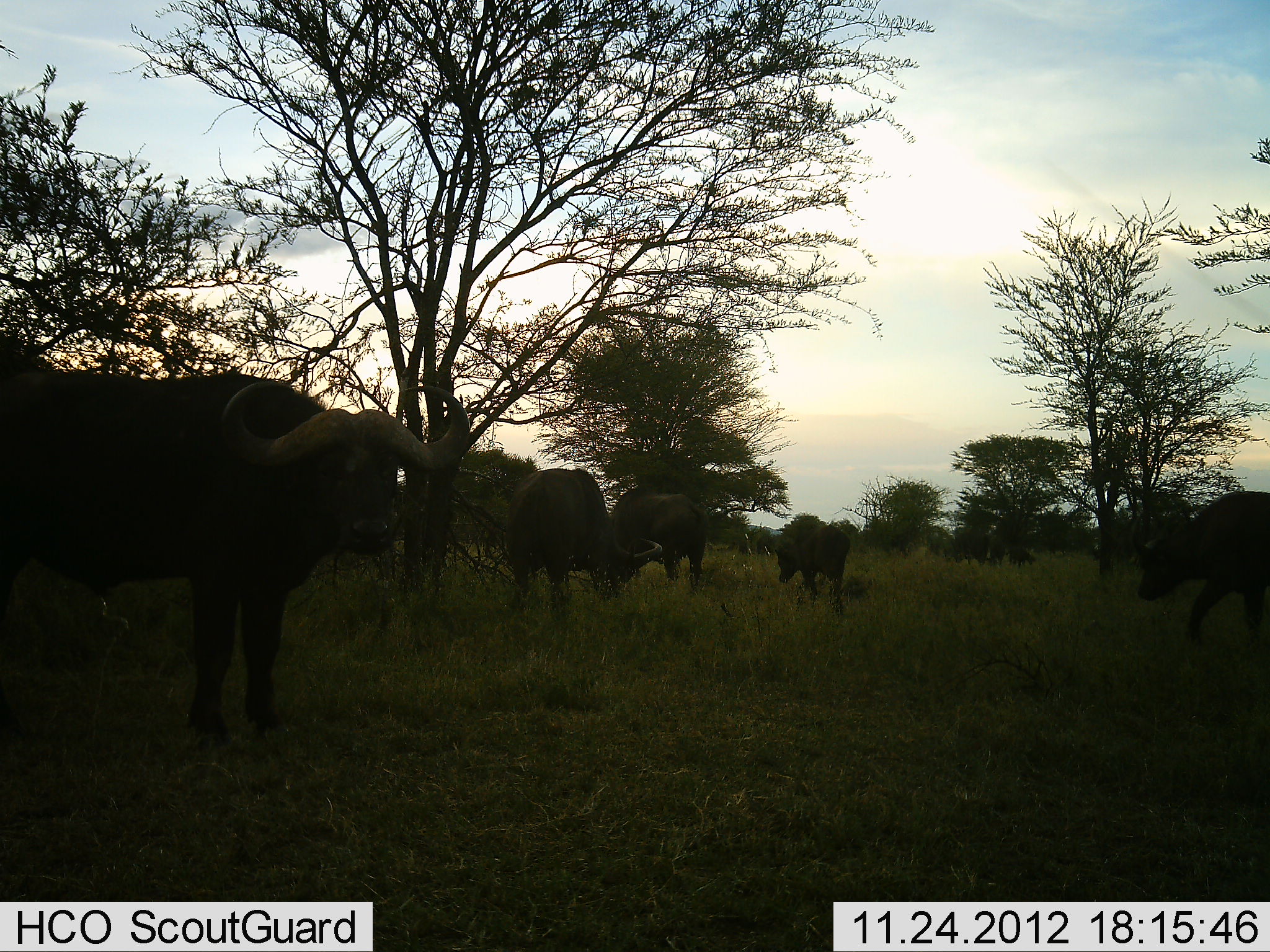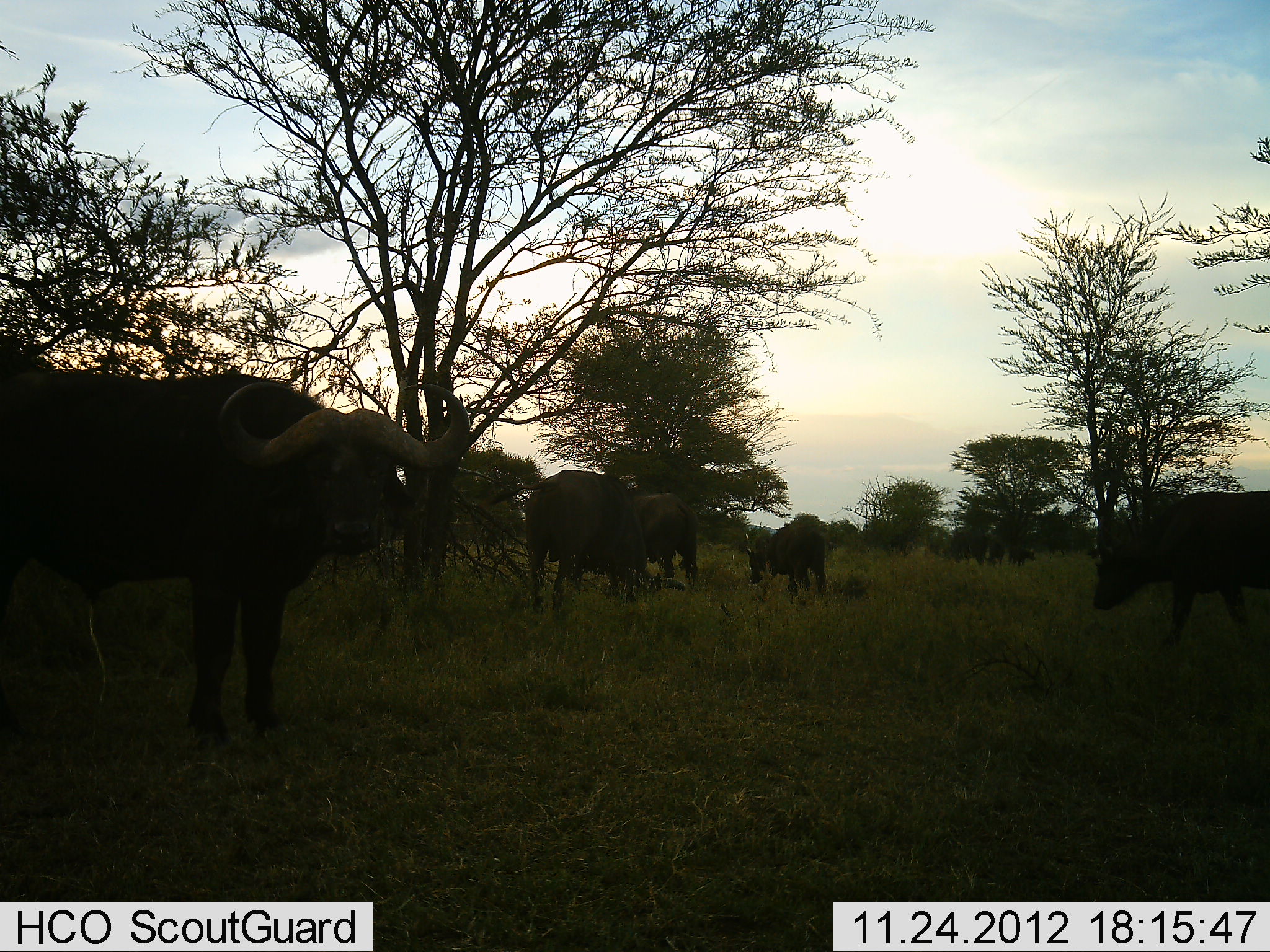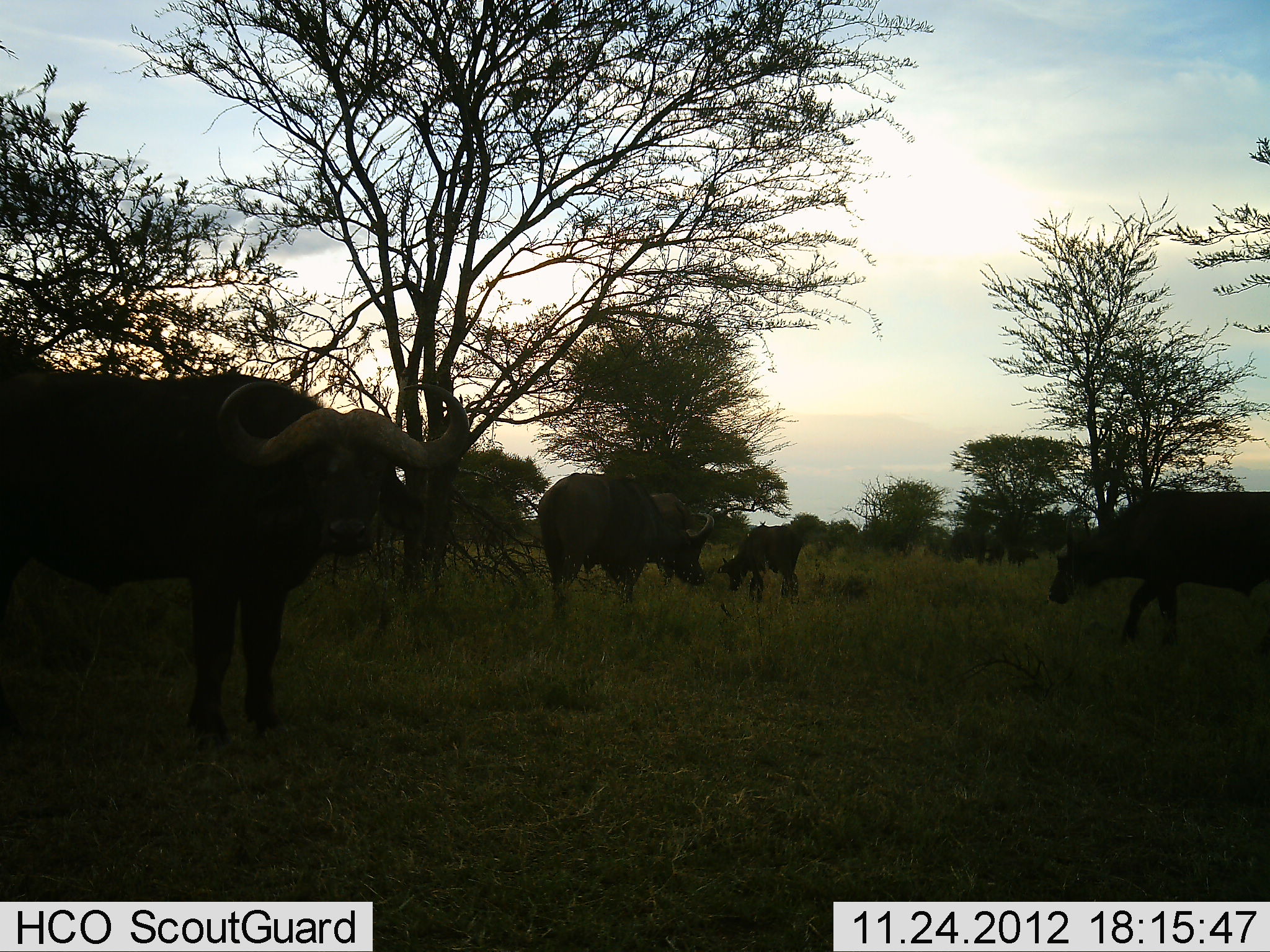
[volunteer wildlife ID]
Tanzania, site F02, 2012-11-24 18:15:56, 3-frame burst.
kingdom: Animalia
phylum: Chordata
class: Mammalia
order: Artiodactyla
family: Bovidae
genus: Syncerus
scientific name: Syncerus caffer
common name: cape buffalo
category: buffalo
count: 5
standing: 80%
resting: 7%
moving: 51%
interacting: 2%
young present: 27%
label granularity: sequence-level